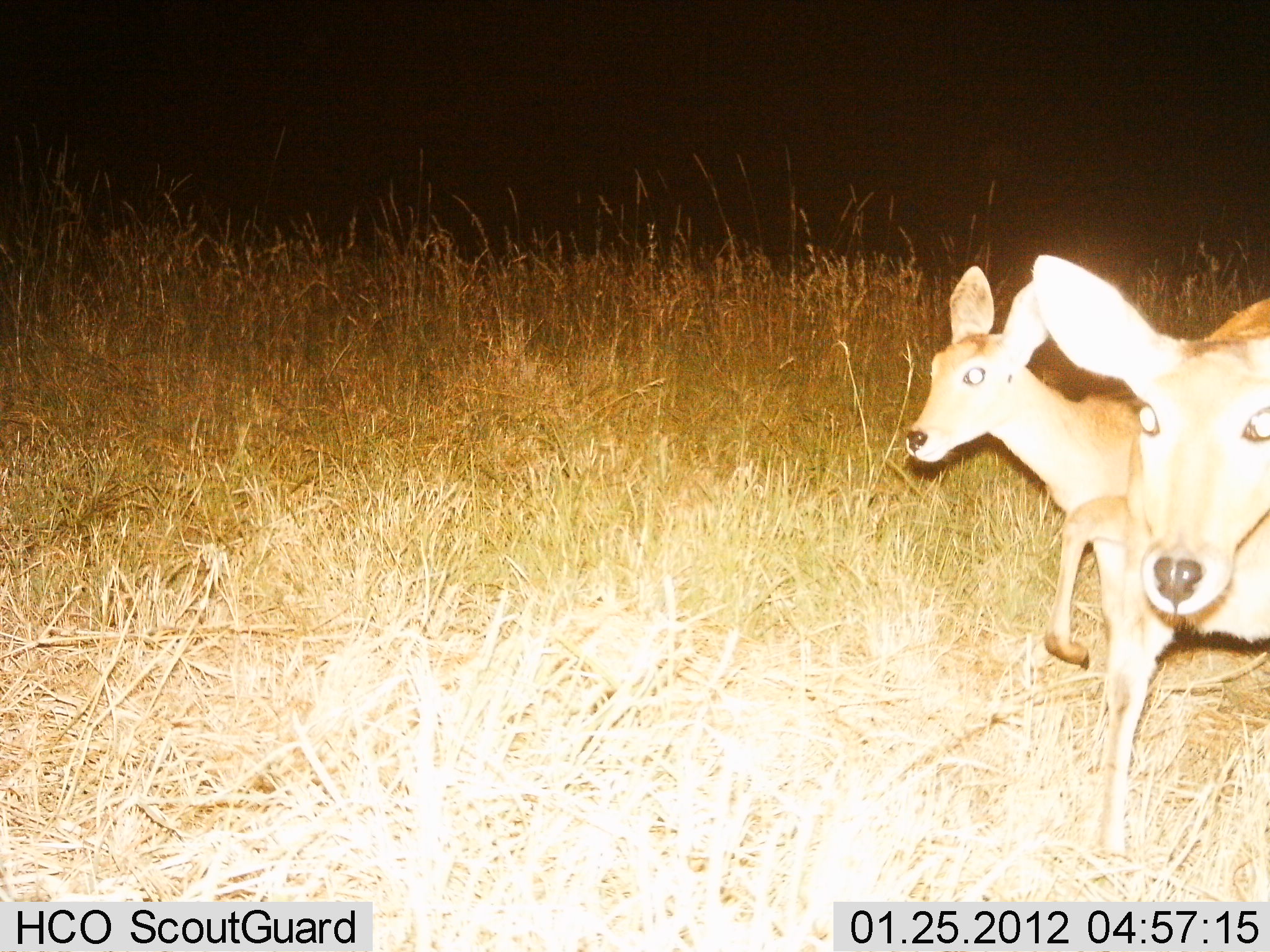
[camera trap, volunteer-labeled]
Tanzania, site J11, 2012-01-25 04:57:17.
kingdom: Animalia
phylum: Chordata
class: Mammalia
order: Artiodactyla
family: Bovidae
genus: Redunca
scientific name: Redunca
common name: reedbuck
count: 2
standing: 0%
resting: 0%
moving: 100%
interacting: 0%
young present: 13%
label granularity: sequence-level